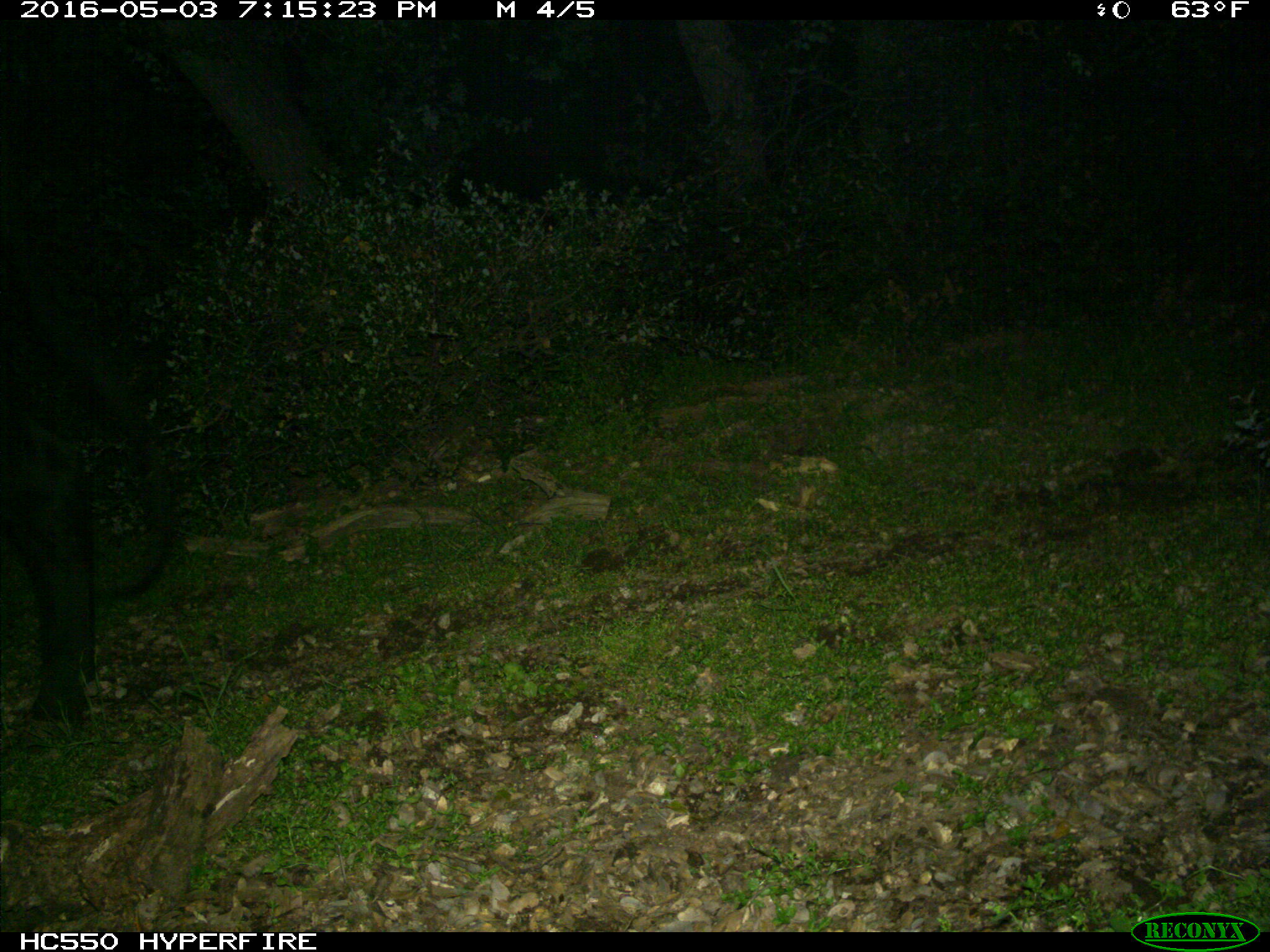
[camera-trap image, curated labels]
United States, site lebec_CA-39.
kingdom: Animalia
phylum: Chordata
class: Mammalia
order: Artiodactyla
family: Bovidae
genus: Bos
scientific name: Bos taurus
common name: domestic cow